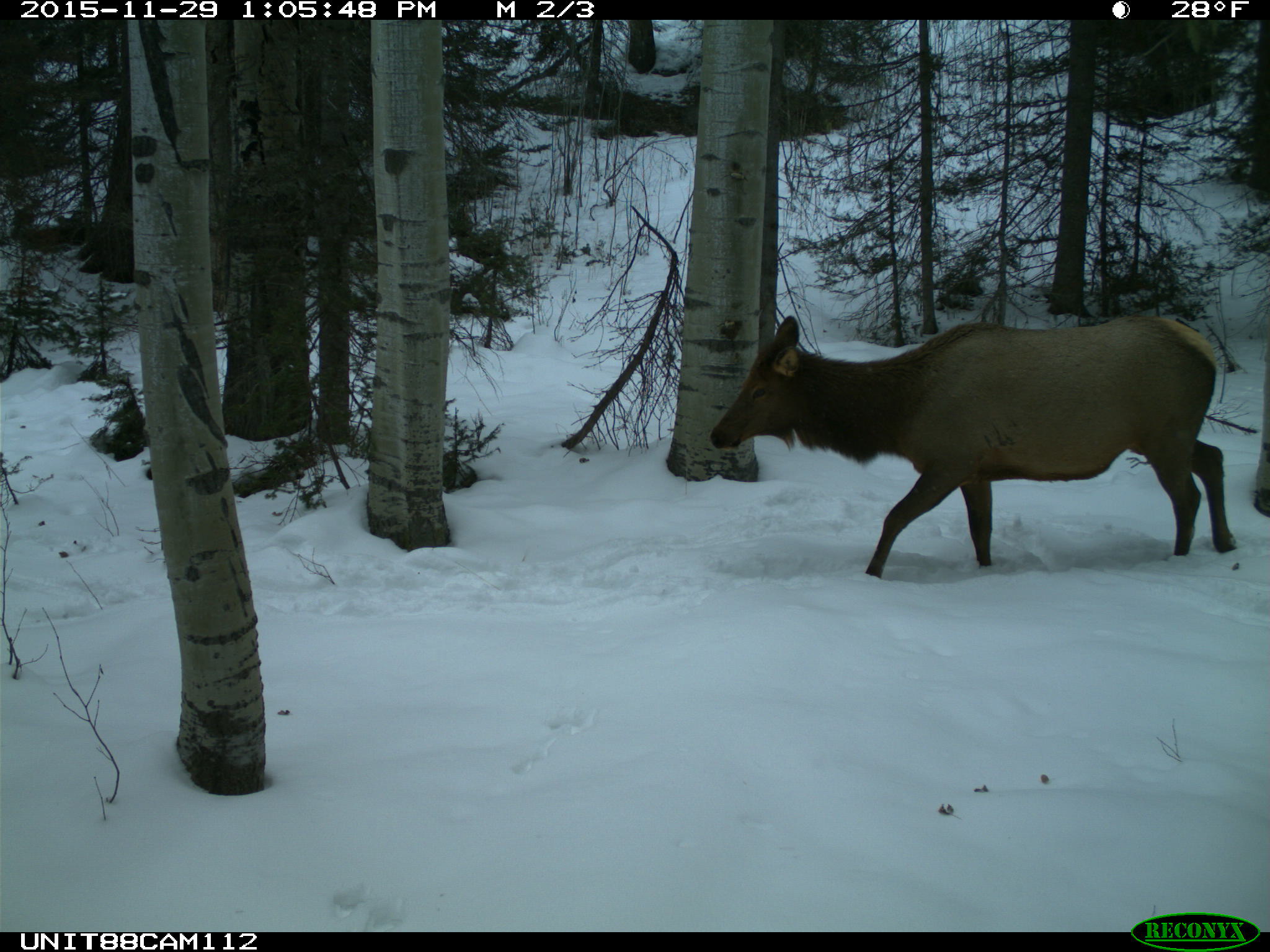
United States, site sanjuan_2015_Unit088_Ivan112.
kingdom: Animalia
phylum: Chordata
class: Mammalia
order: Artiodactyla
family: Cervidae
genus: Cervus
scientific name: Cervus elaphus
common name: red deer